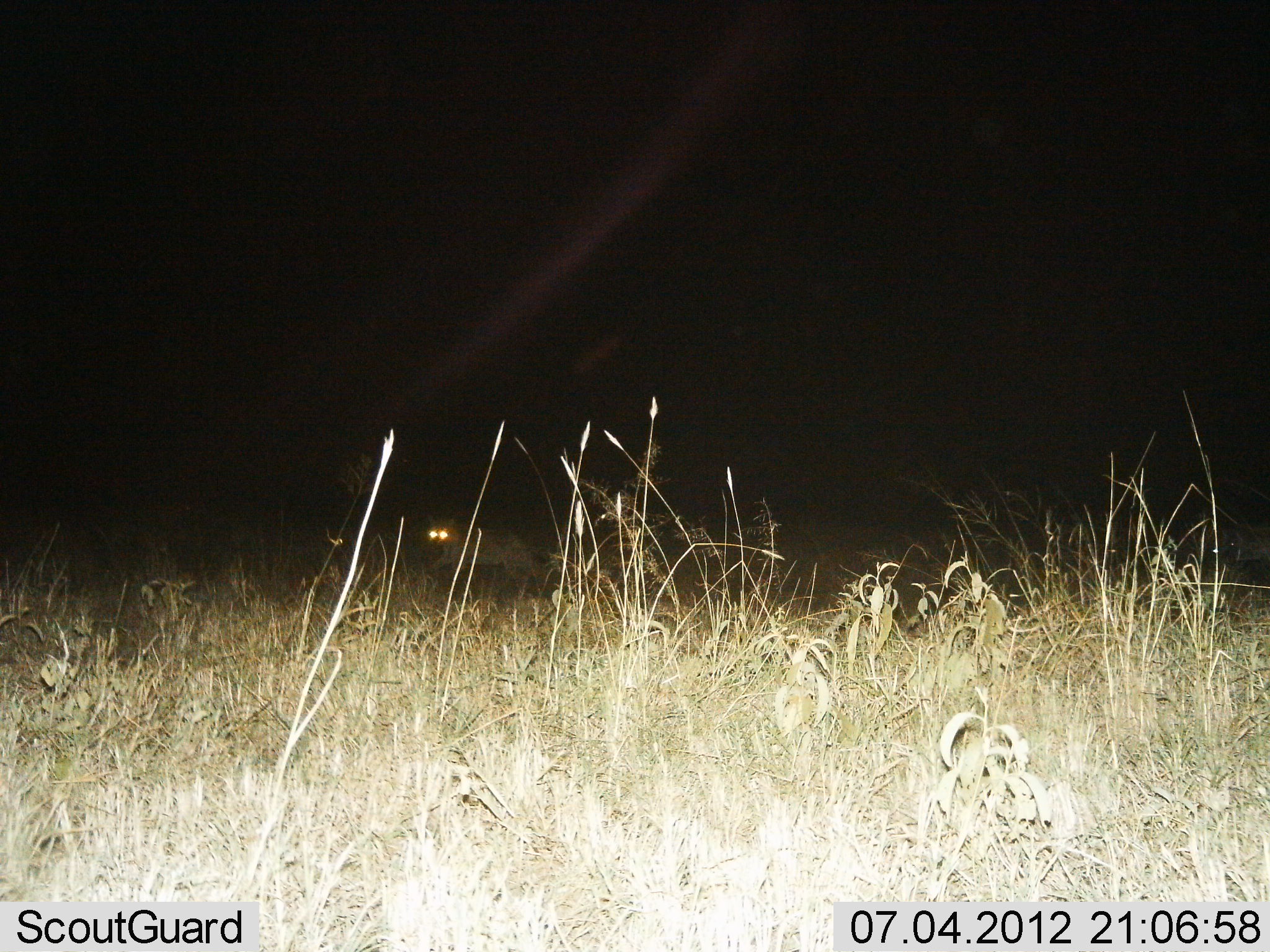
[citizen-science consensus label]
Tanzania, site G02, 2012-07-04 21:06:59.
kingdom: Animalia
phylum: Chordata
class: Mammalia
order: Carnivora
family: Hyaenidae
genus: Crocuta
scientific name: Crocuta crocuta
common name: spotted hyena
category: hyenaspotted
Hyenaspotted (spotted hyena) (Crocuta crocuta), count 1. Behavior (volunteer vote fractions): standing 0%, resting 0%, moving 100%, interacting 0%. Young present (vote fraction): 0%. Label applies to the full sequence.